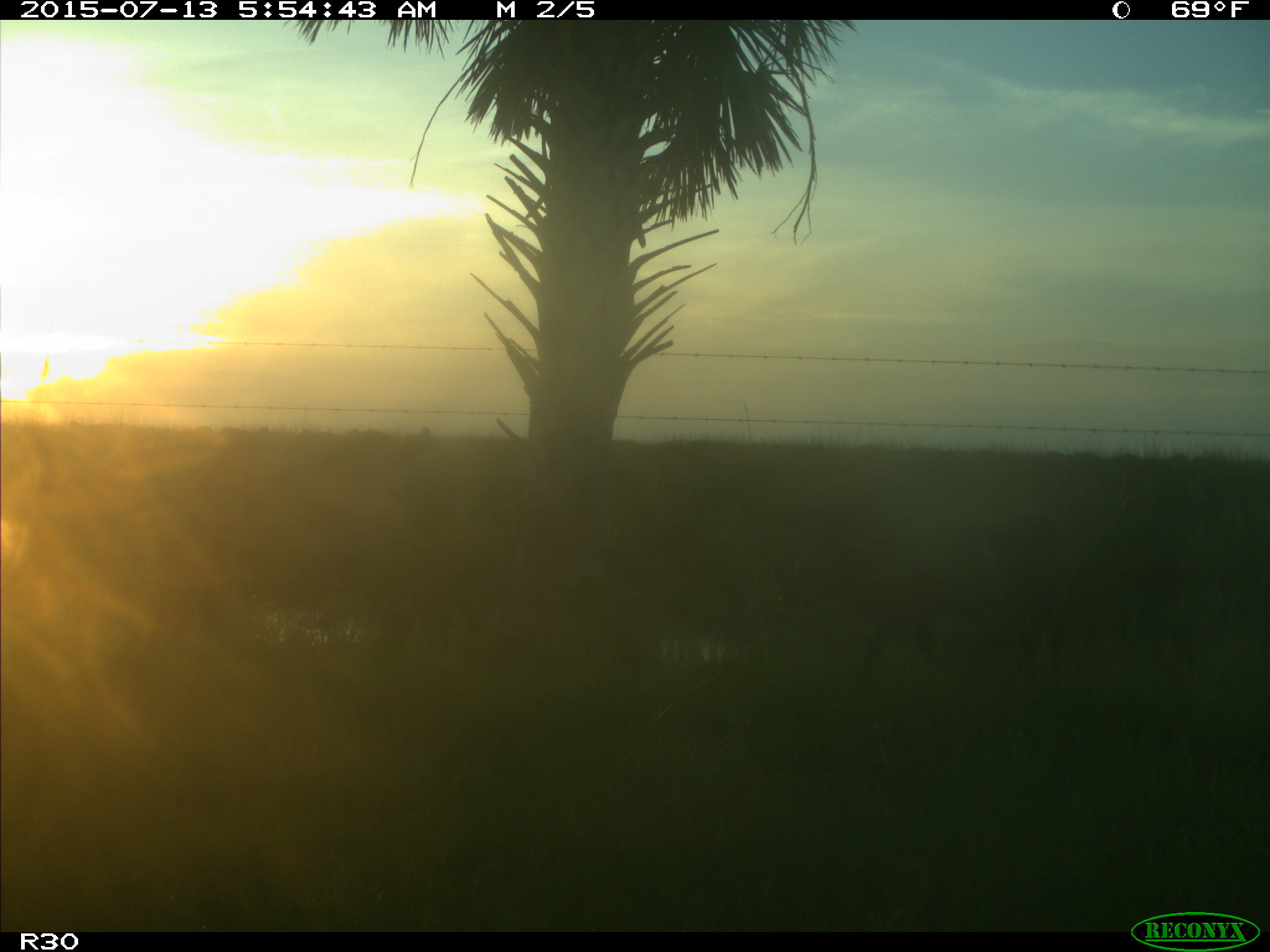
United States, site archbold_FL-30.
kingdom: Animalia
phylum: Chordata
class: Mammalia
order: Artiodactyla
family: Bovidae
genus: Bos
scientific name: Bos taurus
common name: domestic cow